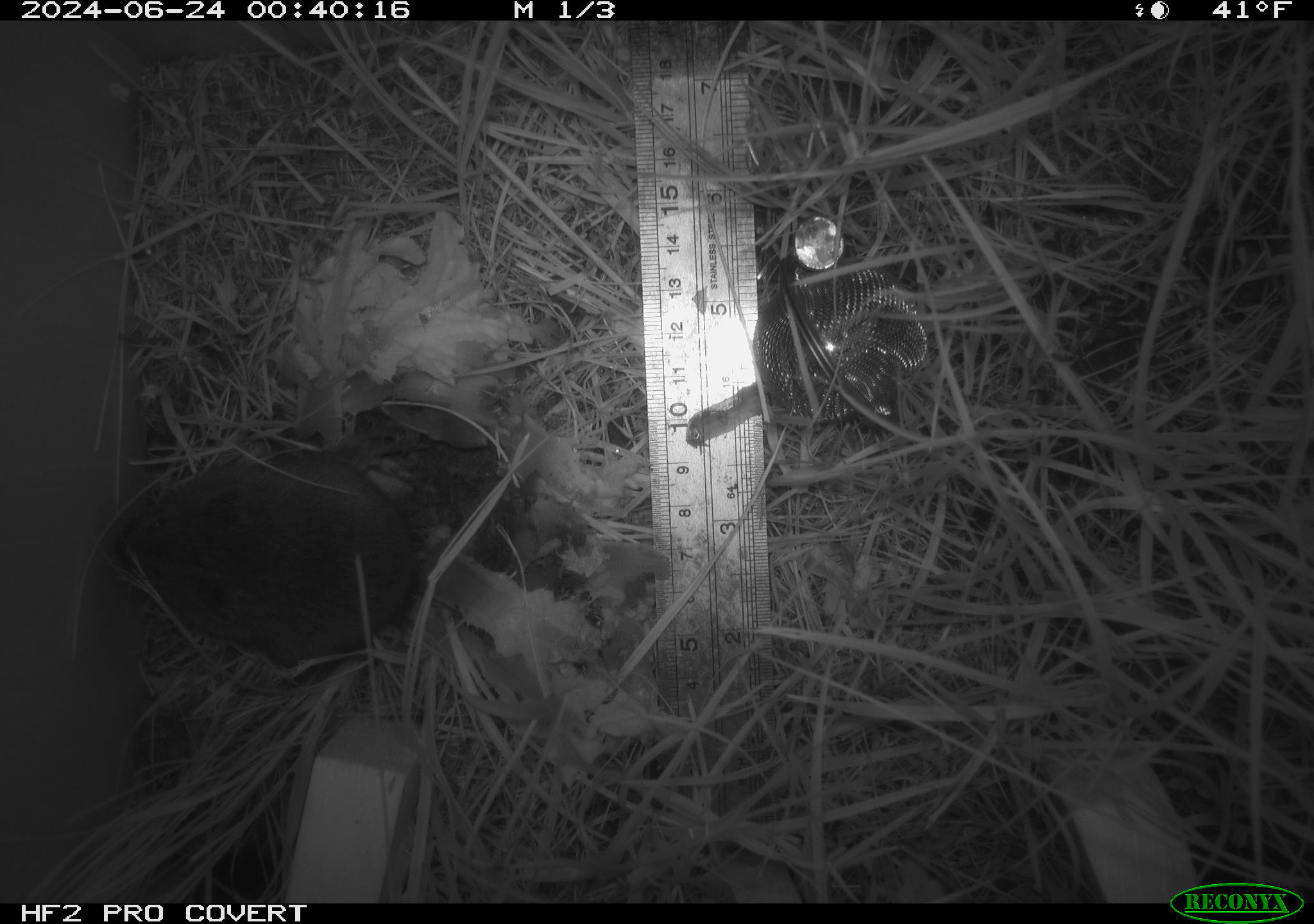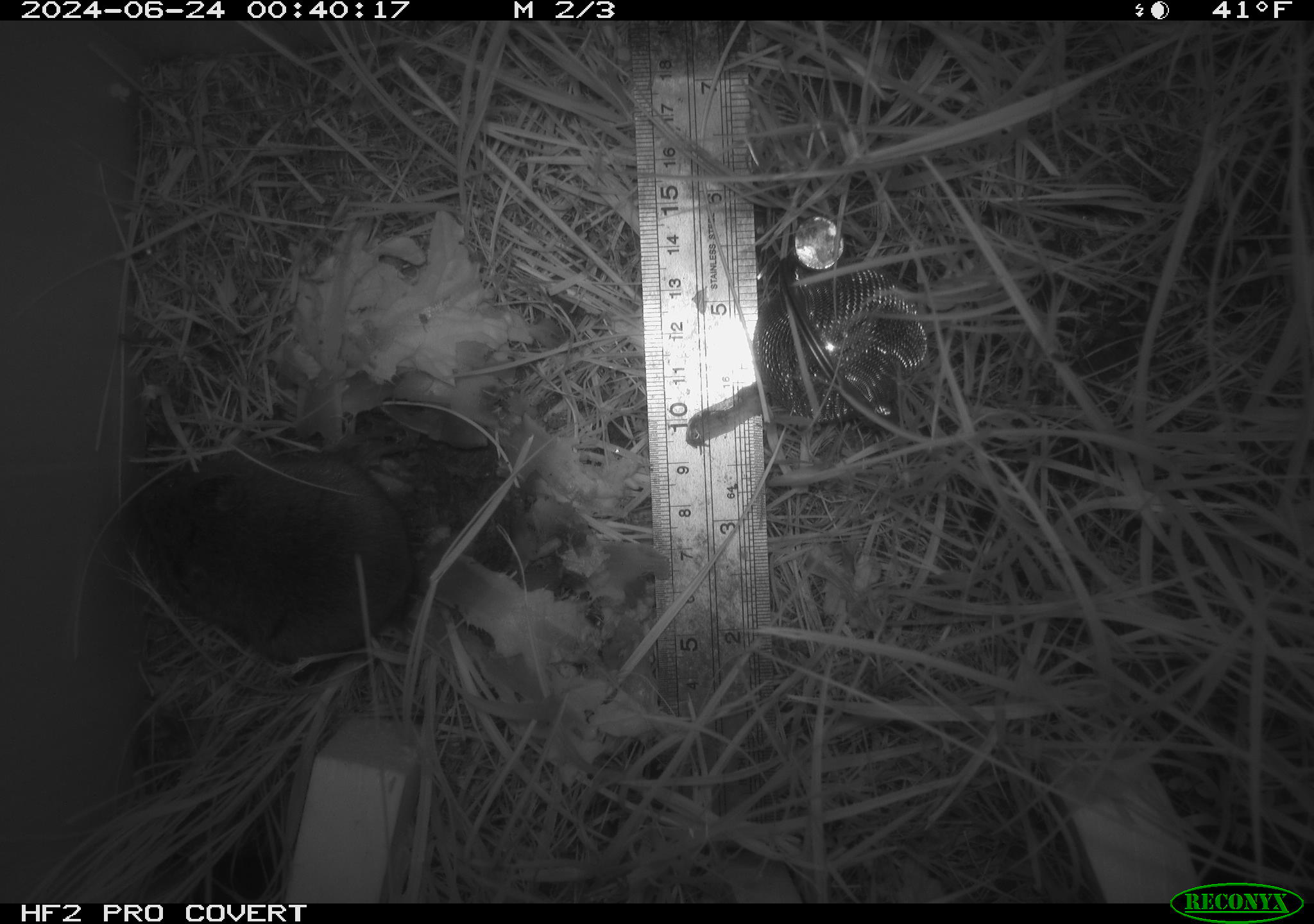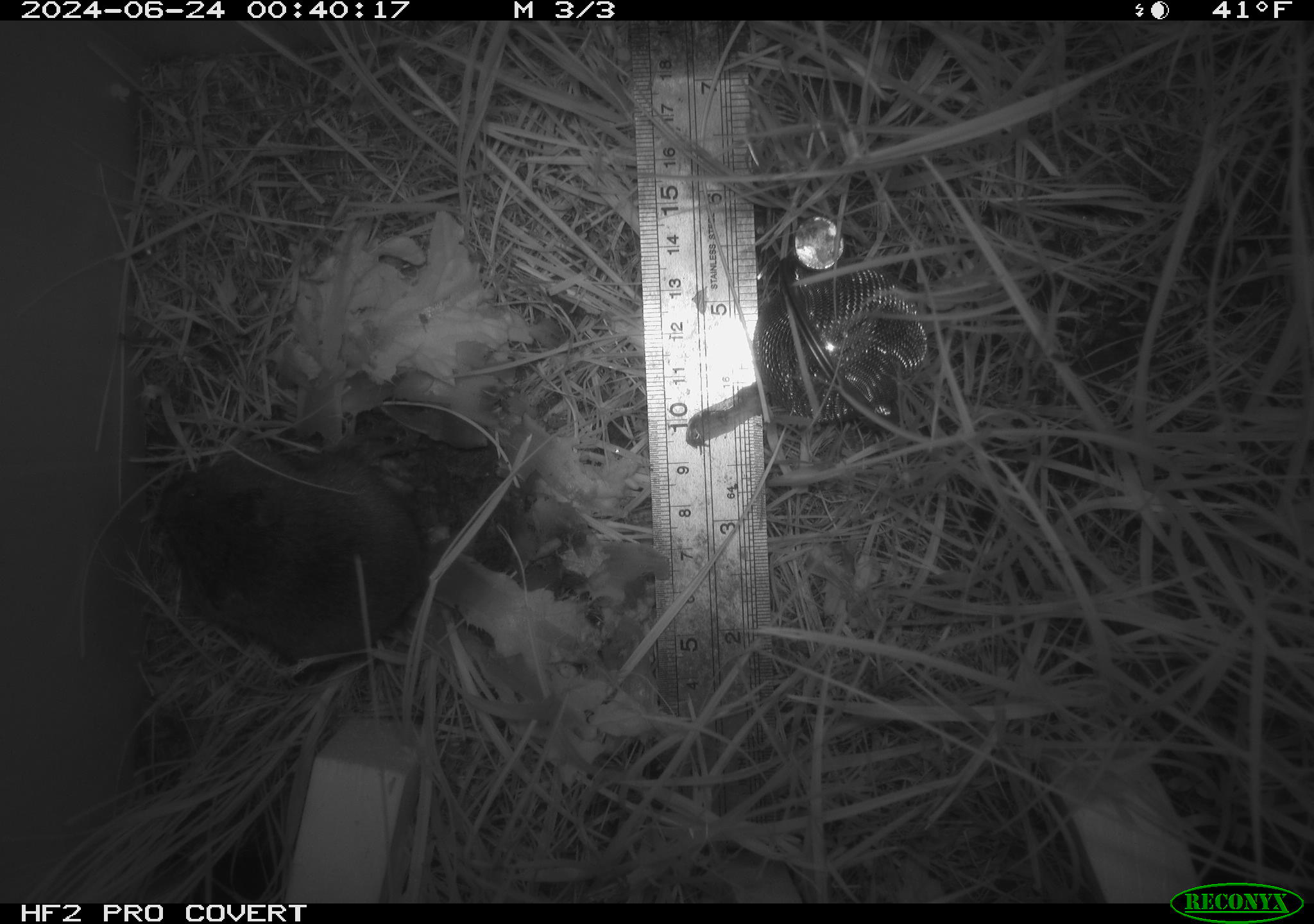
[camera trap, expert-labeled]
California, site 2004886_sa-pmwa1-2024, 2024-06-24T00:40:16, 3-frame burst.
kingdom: Animalia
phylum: Chordata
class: Mammalia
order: Rodentia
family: Cricetidae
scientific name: Arvicolinae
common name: voles, lemmings, and muskrats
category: arvicolinae subfamily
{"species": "arvicolinae subfamily (voles, lemmings, and muskrats) (Arvicolinae)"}